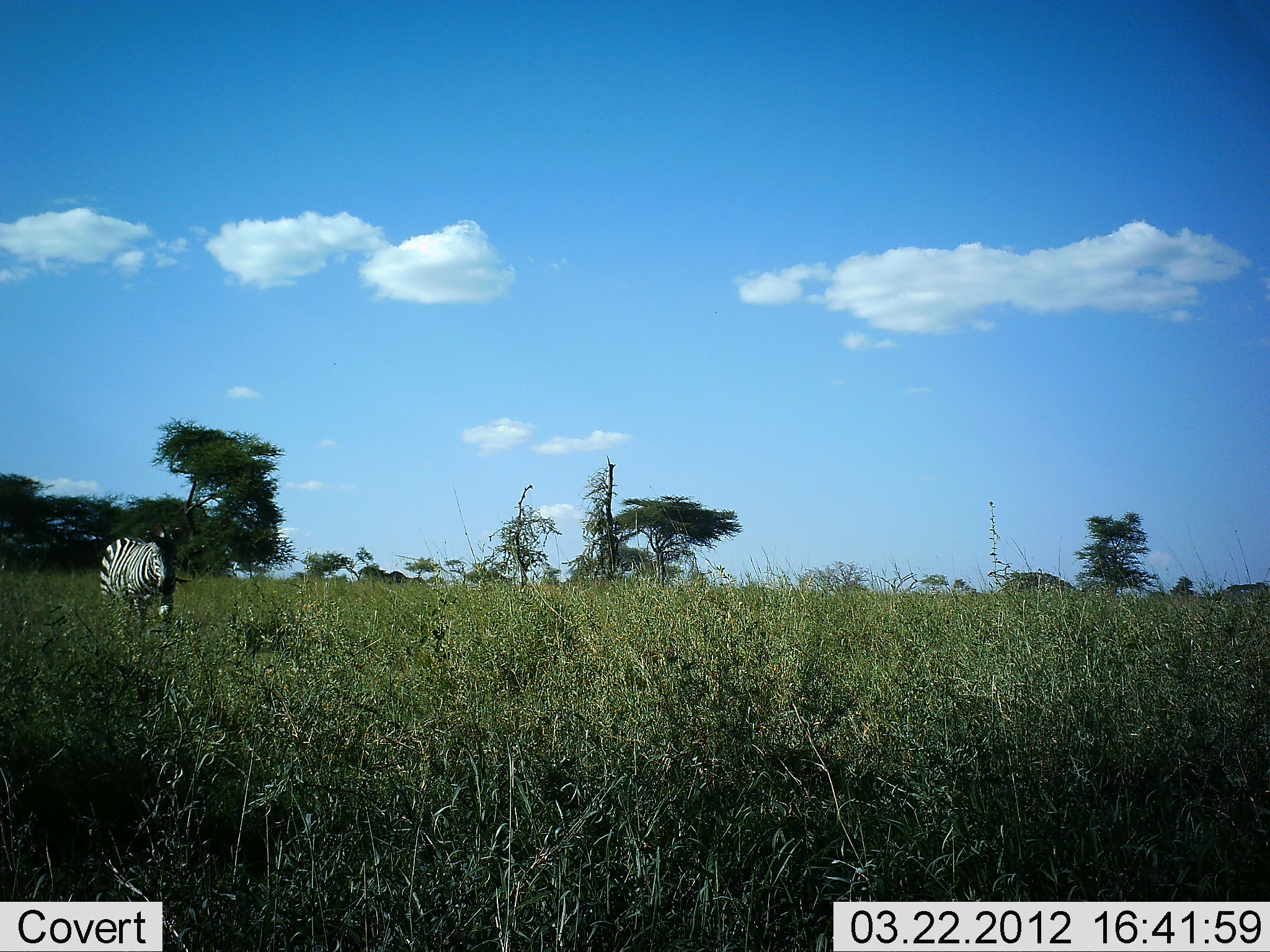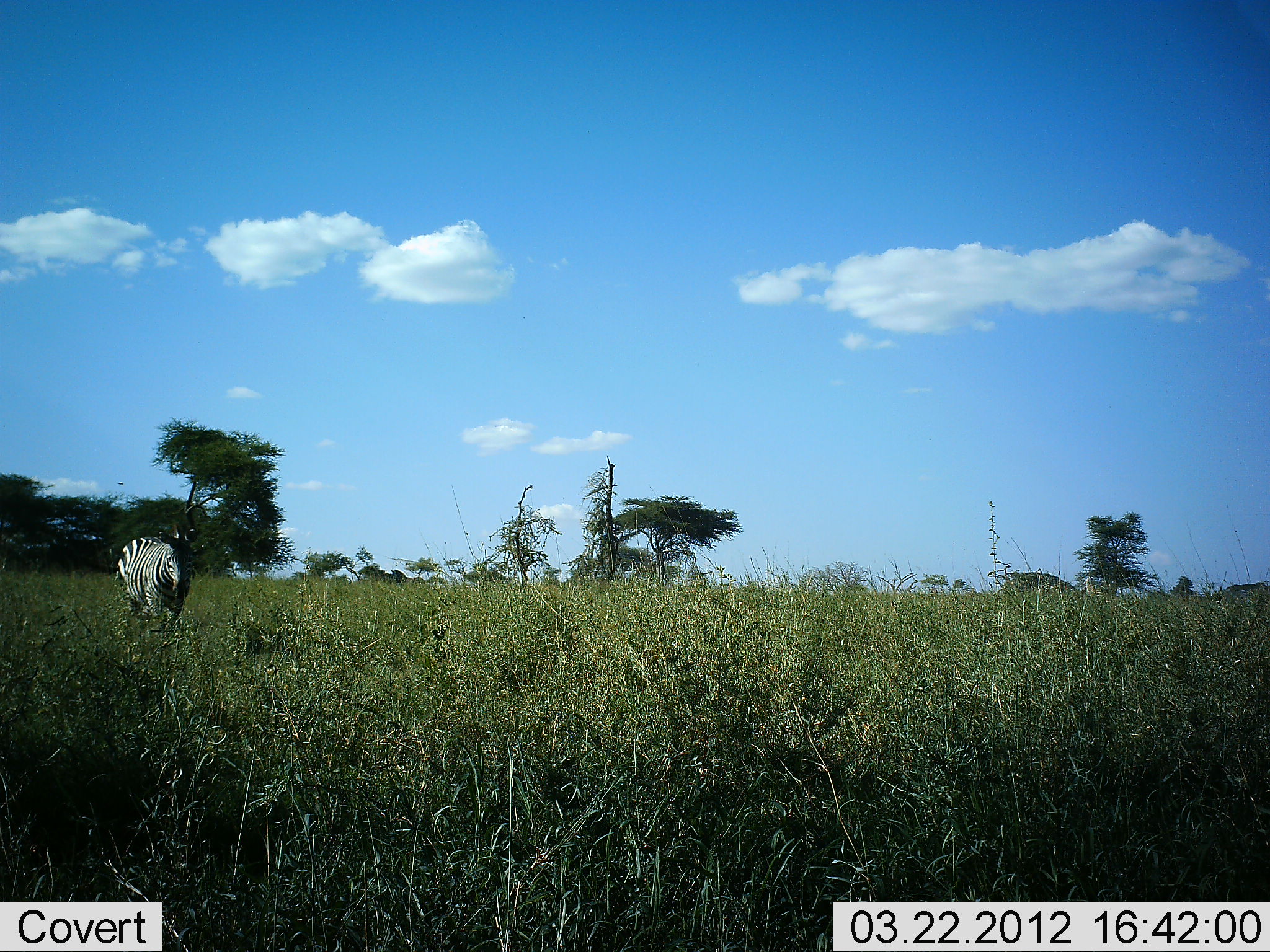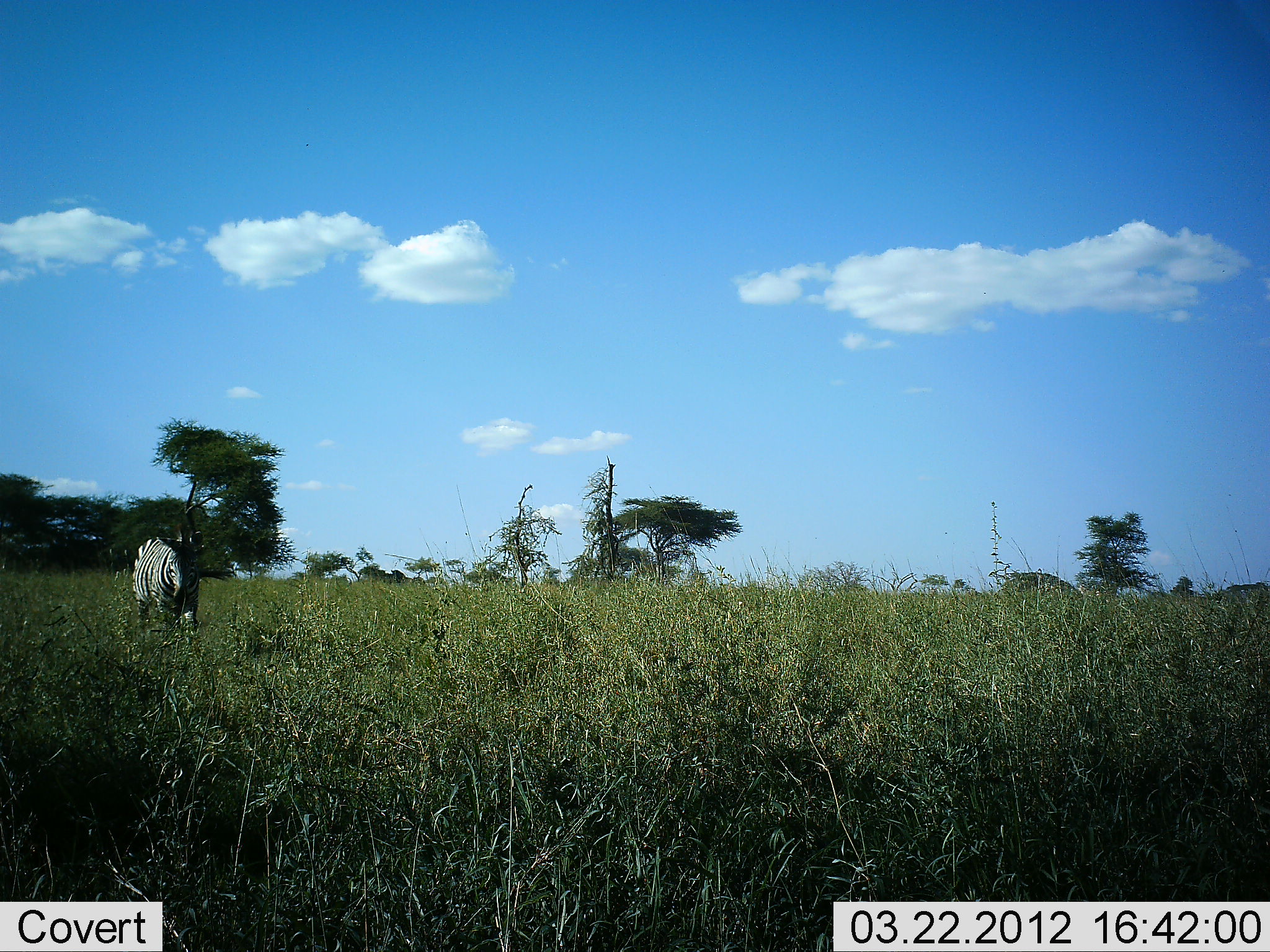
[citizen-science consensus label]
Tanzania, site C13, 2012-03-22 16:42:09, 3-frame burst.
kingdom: Animalia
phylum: Chordata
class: Mammalia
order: Perissodactyla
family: Equidae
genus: Equus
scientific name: Equus quagga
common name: plains zebra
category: zebra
Zebra (plains zebra) (Equus quagga), count 1. Behavior (volunteer vote fractions): standing 0%, resting 0%, moving 88%, interacting 0%. Young present (vote fraction): 0%. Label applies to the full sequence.